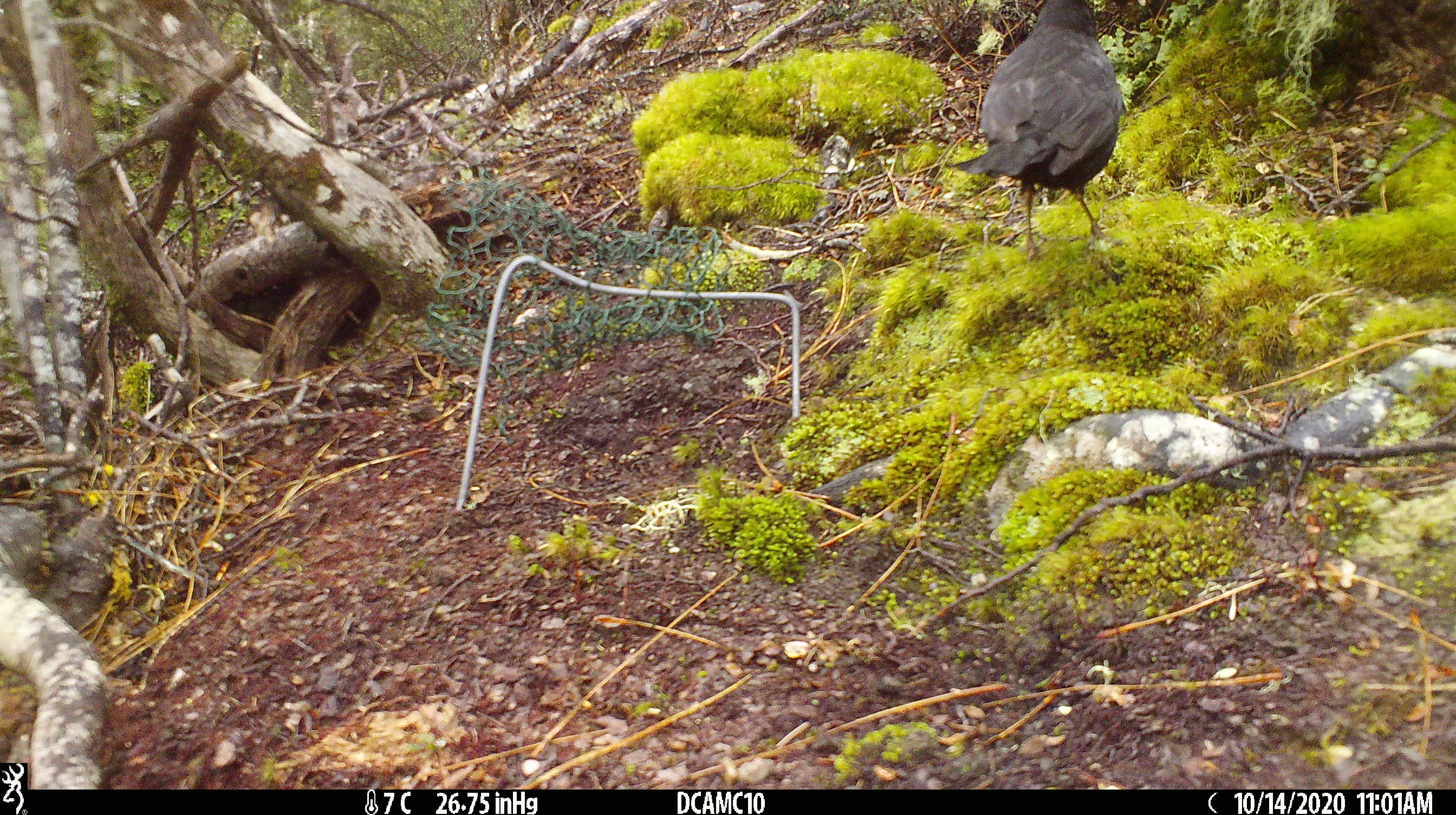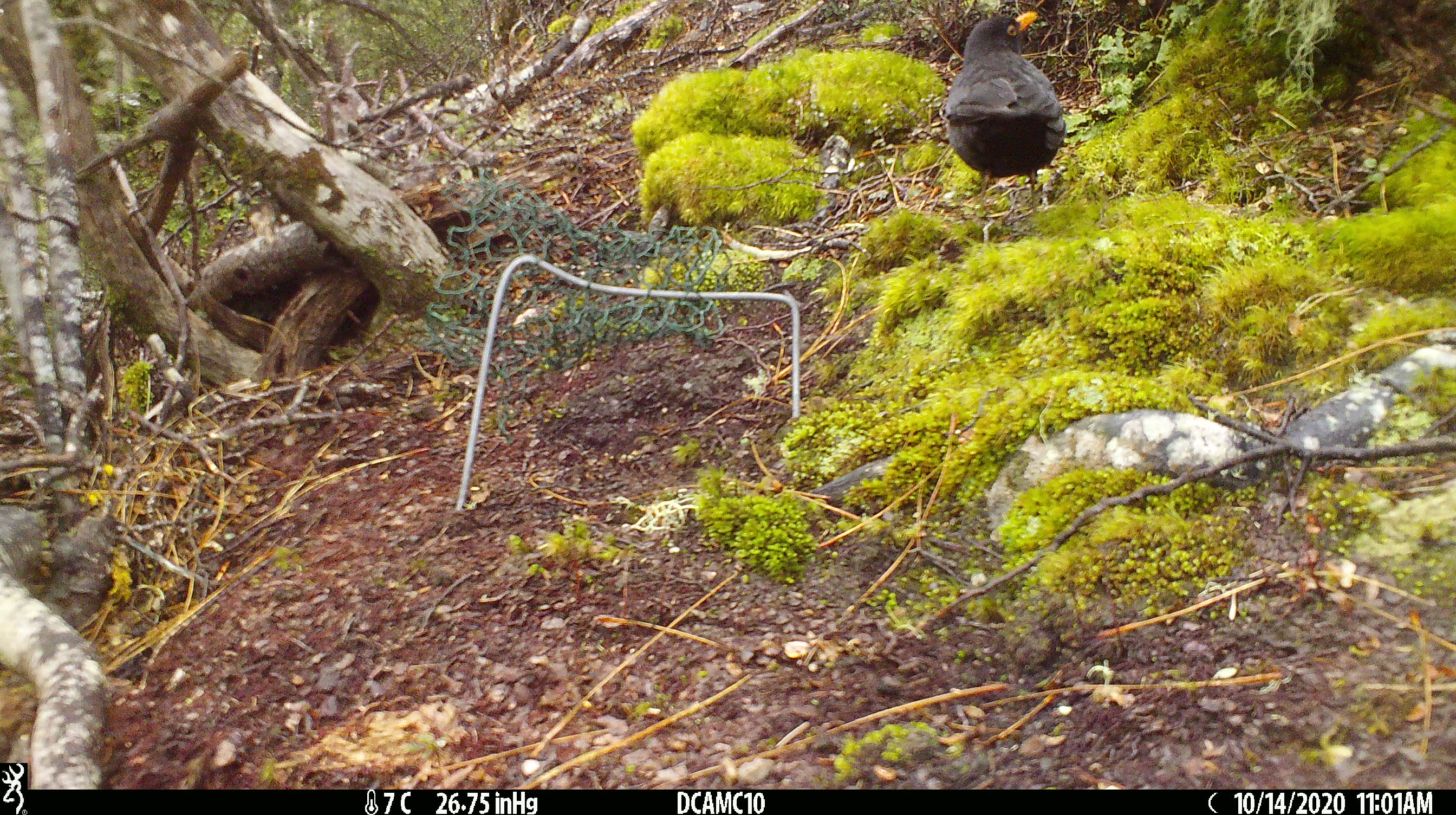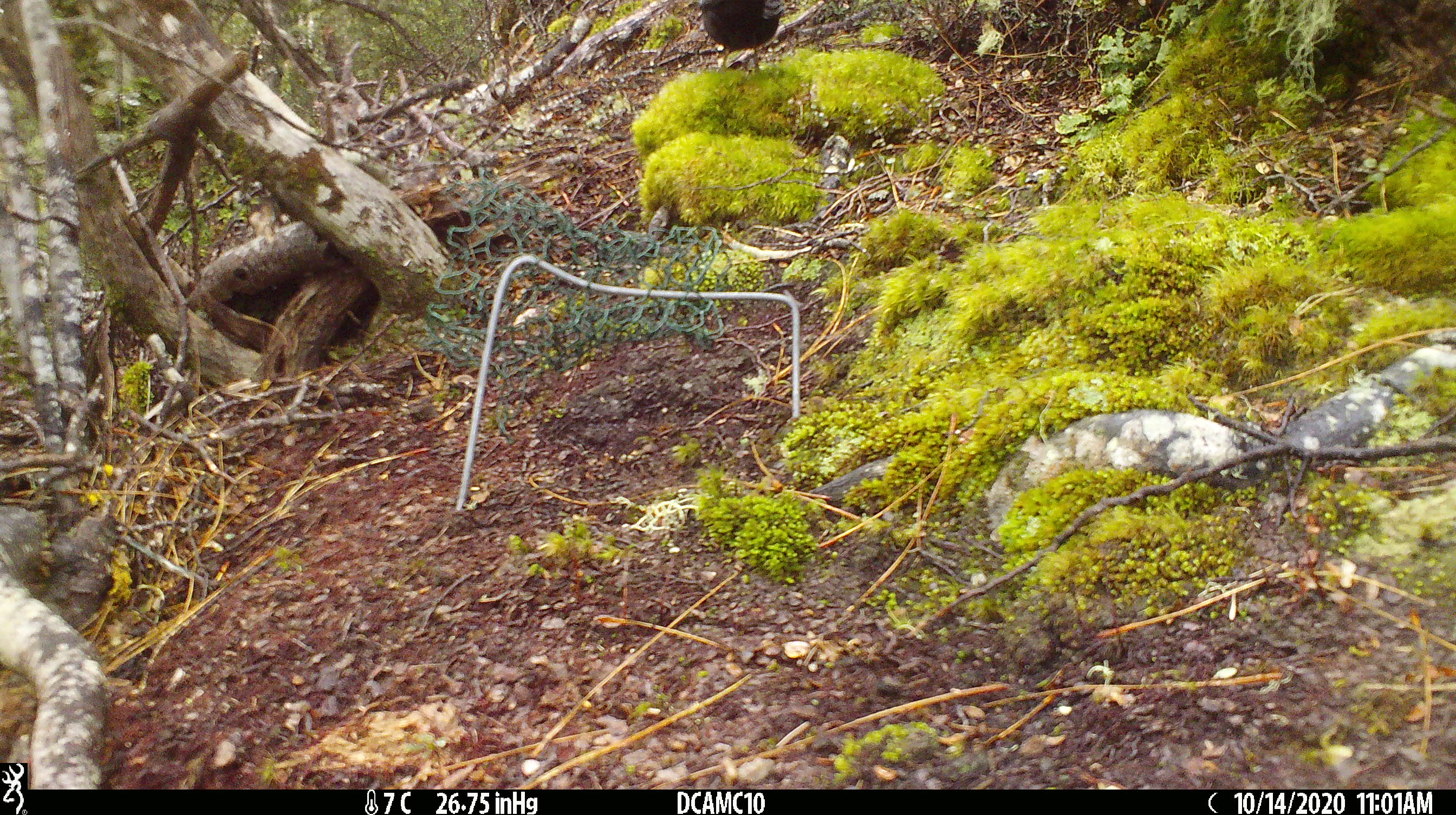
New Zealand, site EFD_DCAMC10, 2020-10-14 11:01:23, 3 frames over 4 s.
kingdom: Animalia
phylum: Chordata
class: Aves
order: Passeriformes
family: Turdidae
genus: Turdus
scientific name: Turdus merula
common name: eurasian blackbird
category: blackbird